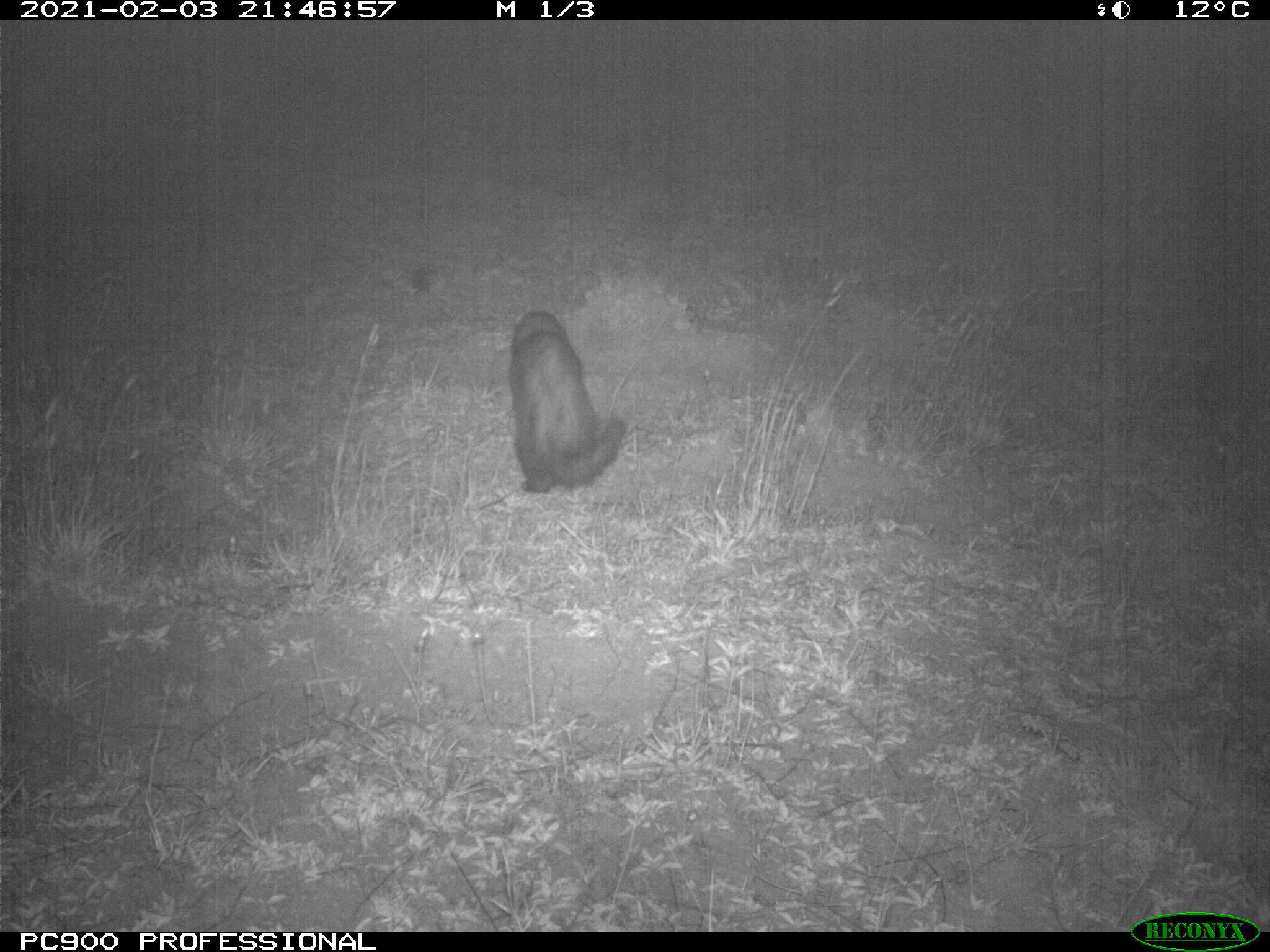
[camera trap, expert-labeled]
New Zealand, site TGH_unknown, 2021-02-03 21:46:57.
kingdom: Animalia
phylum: Chordata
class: Mammalia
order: Carnivora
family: Mustelidae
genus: Mustela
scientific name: Mustela furo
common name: ferret